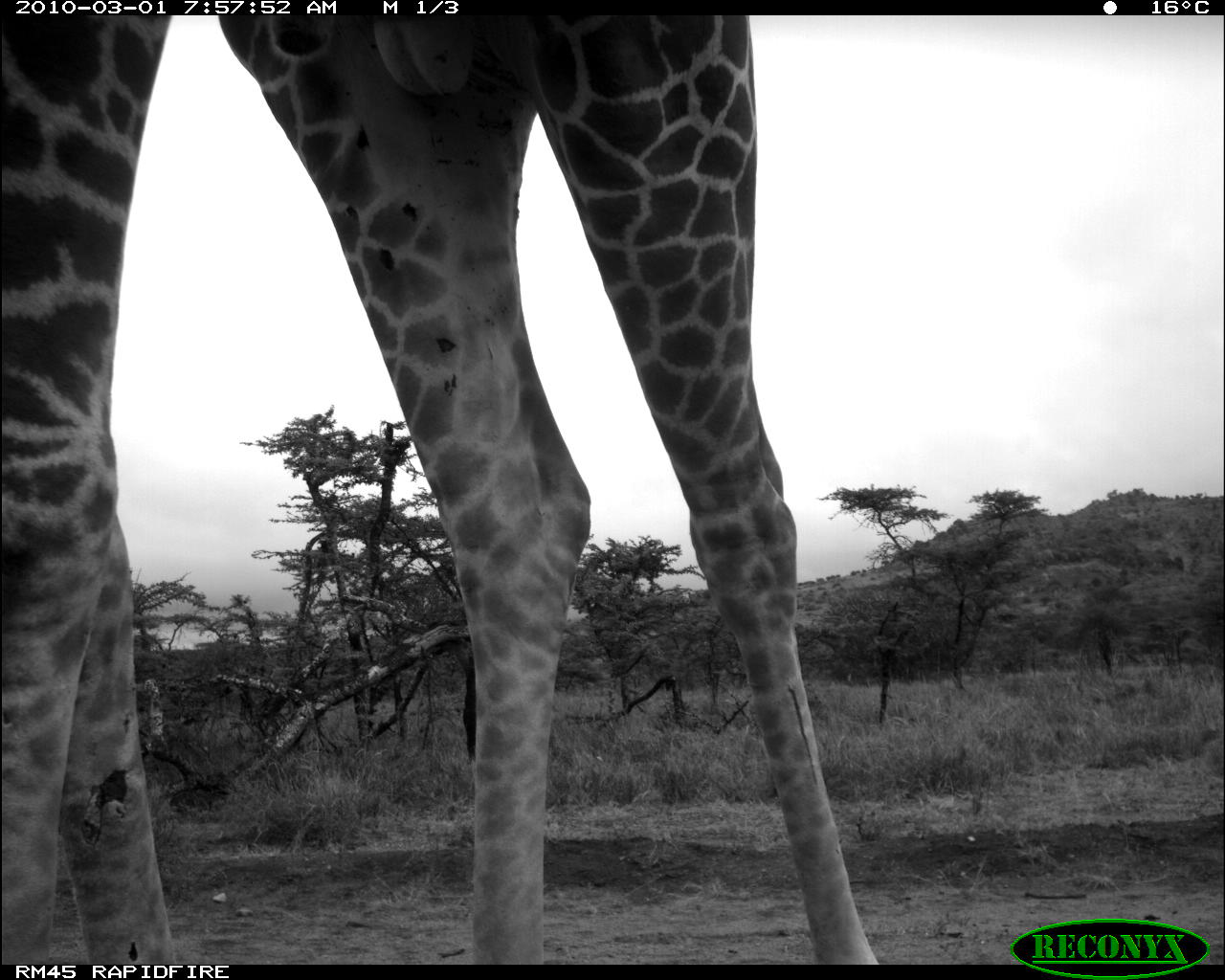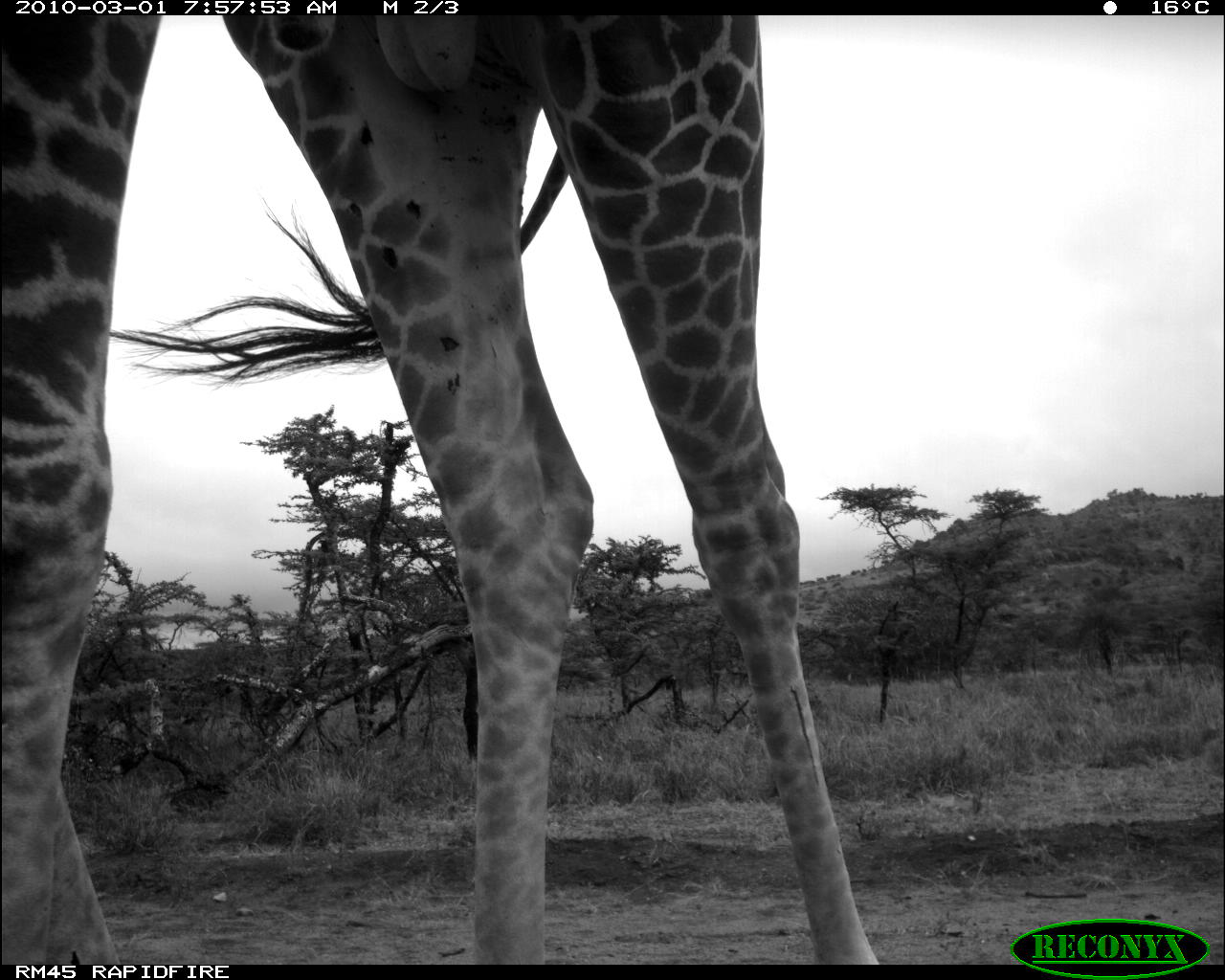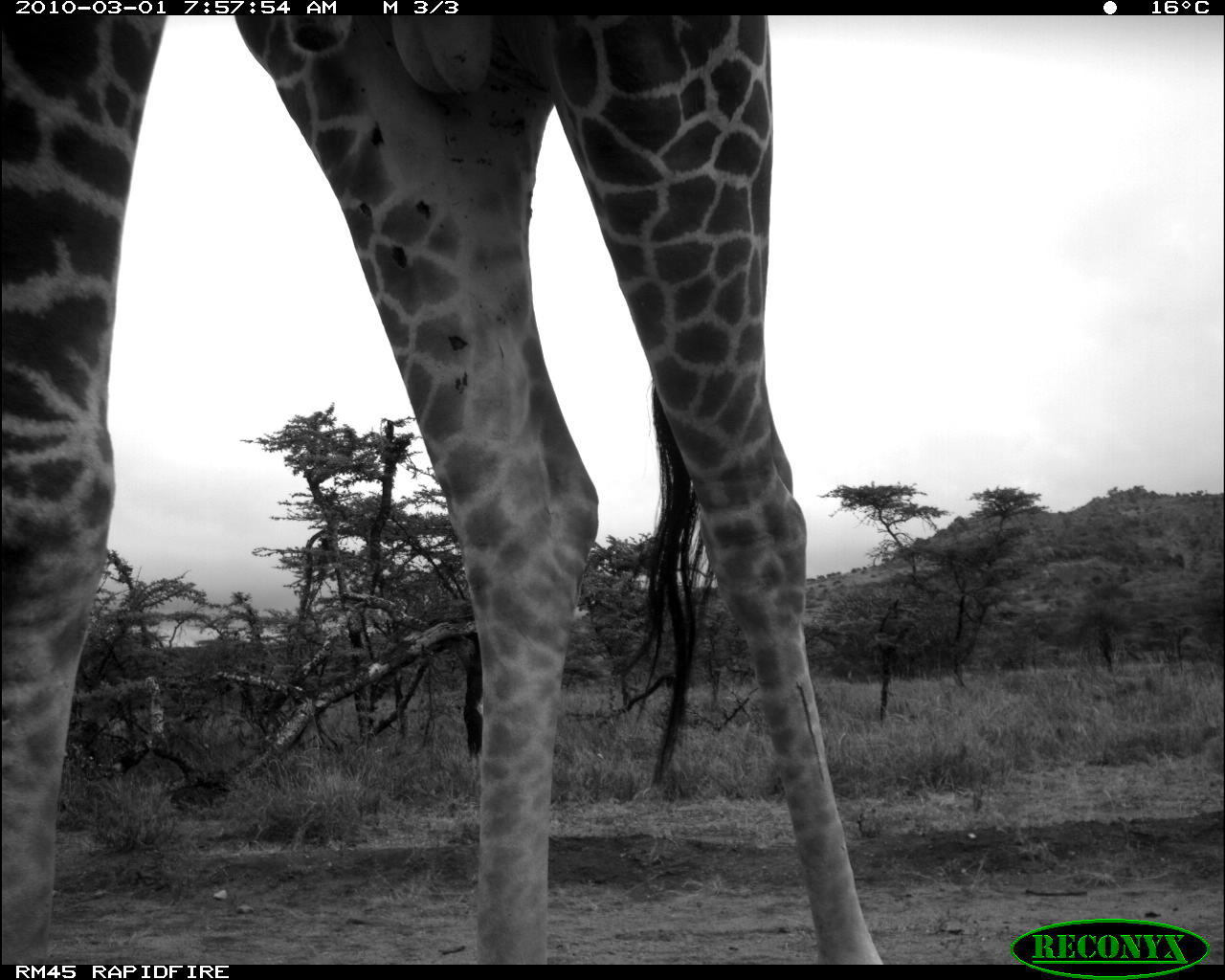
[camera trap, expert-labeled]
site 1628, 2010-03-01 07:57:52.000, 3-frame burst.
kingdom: Animalia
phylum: Chordata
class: Mammalia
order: Artiodactyla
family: Giraffidae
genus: Giraffa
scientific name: Giraffa camelopardalis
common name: giraffe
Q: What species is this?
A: Giraffa camelopardalis (giraffe).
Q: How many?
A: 1.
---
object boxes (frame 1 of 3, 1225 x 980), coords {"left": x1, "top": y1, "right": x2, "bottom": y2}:
giraffa camelopardalis: {"left": 0, "top": 15, "right": 879, "bottom": 964}